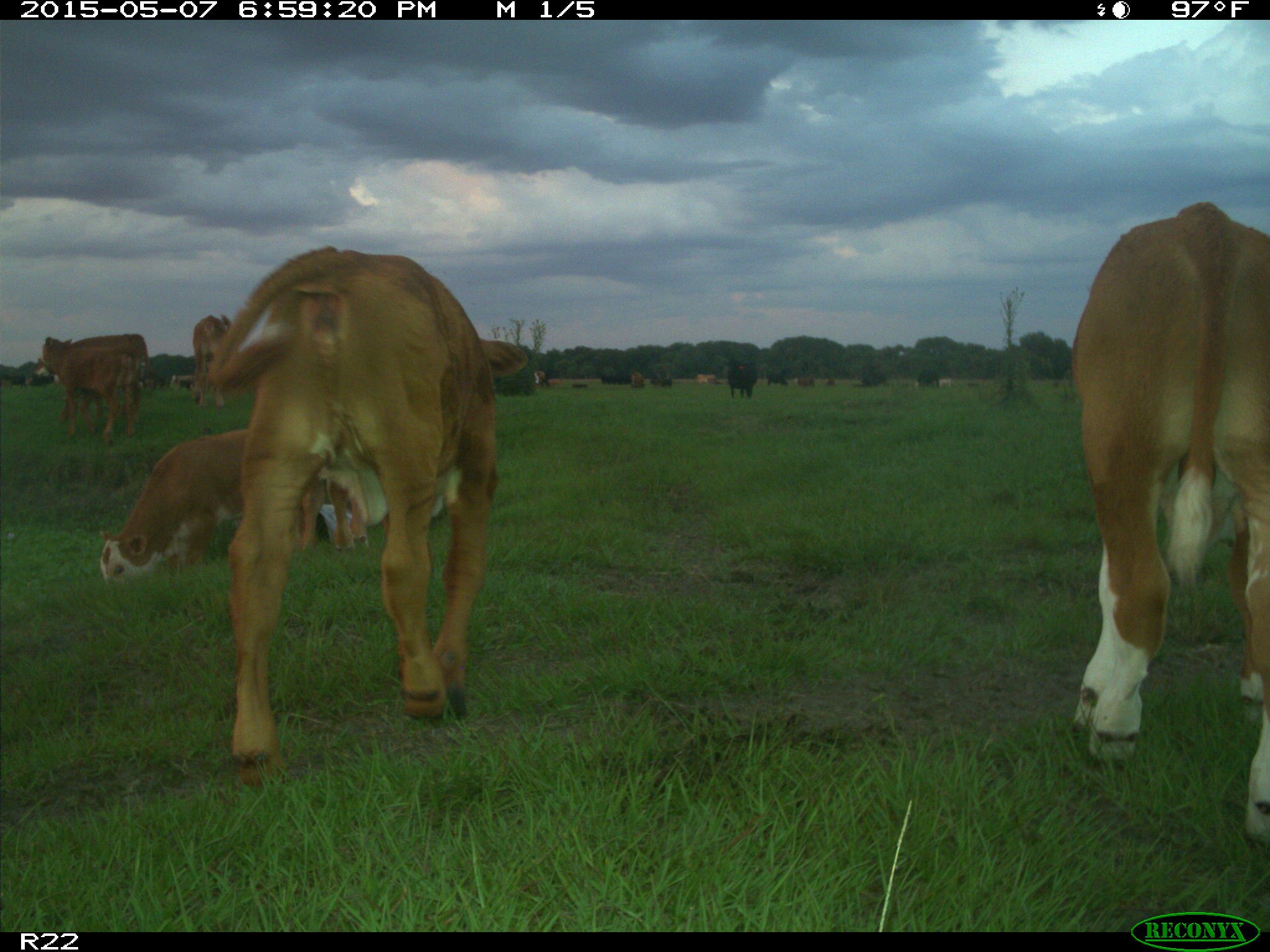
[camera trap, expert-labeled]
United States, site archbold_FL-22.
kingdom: Animalia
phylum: Chordata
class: Mammalia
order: Artiodactyla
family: Bovidae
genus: Bos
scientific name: Bos taurus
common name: domestic cow